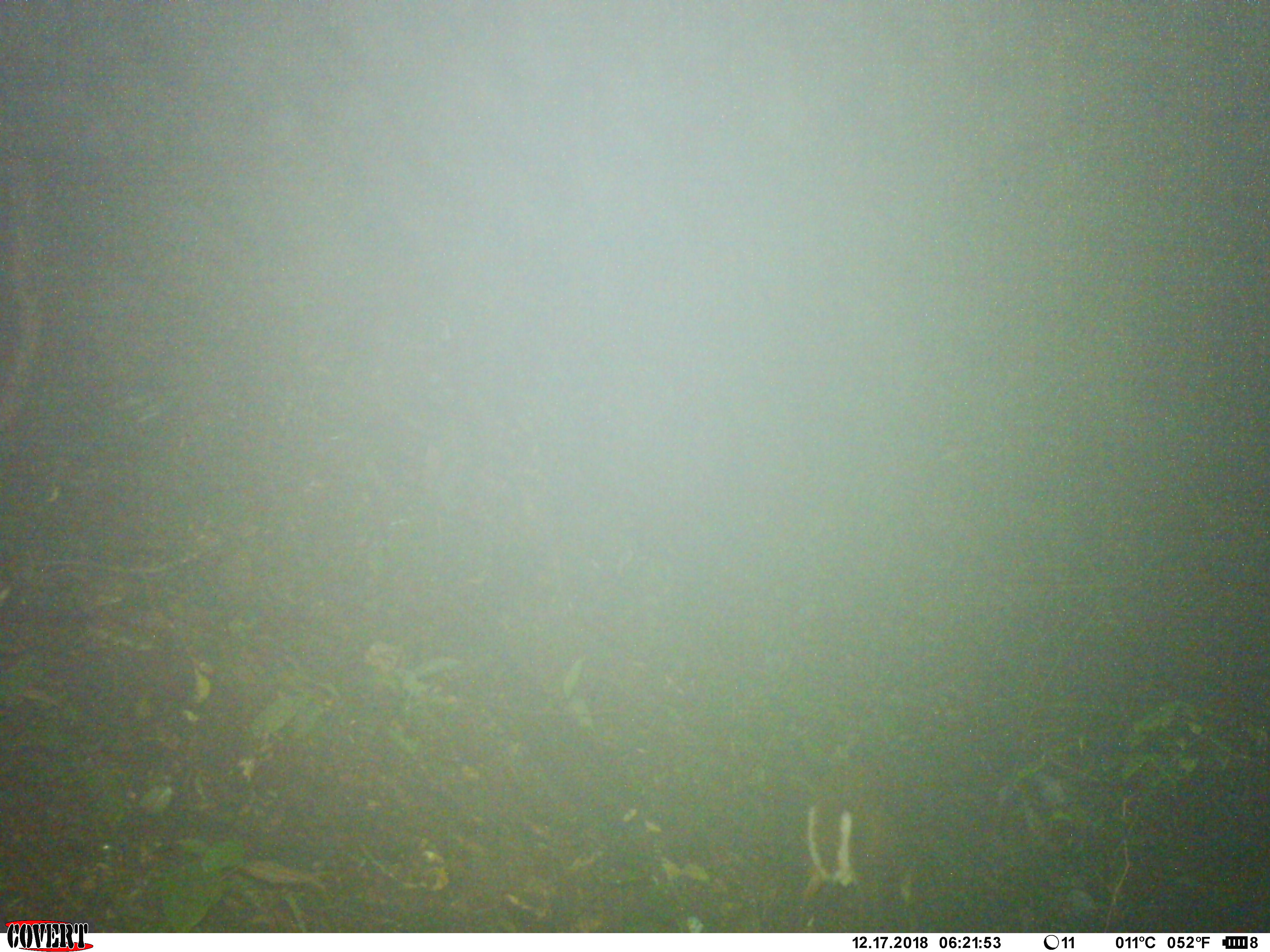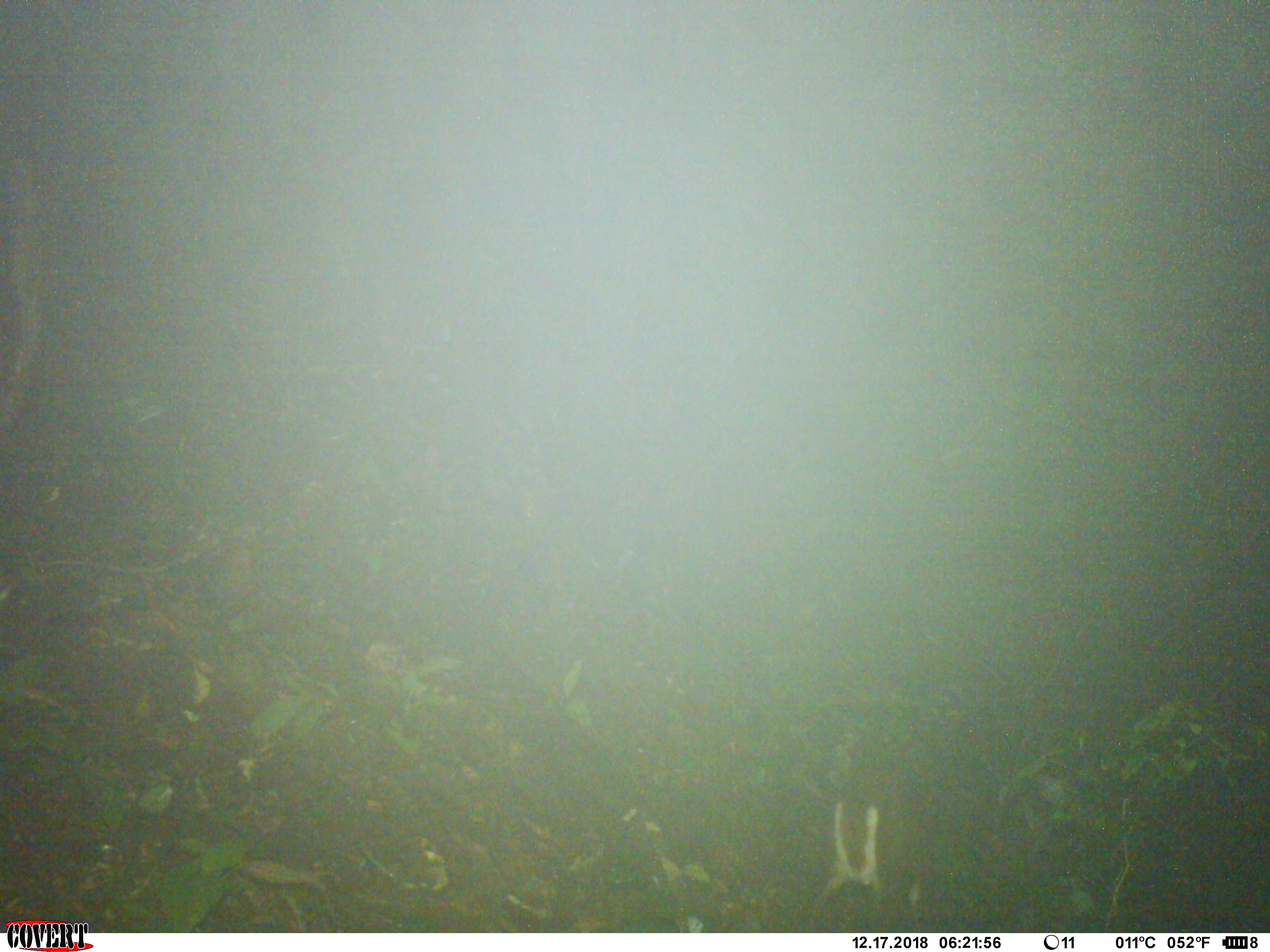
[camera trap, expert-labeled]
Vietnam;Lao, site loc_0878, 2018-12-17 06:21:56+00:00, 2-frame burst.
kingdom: Animalia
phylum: Chordata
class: Mammalia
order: Artiodactyla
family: Cervidae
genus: Muntiacus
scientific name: Muntiacus rooseveltorum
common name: roosevelt's muntjac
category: roosevelts muntjac group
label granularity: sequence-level